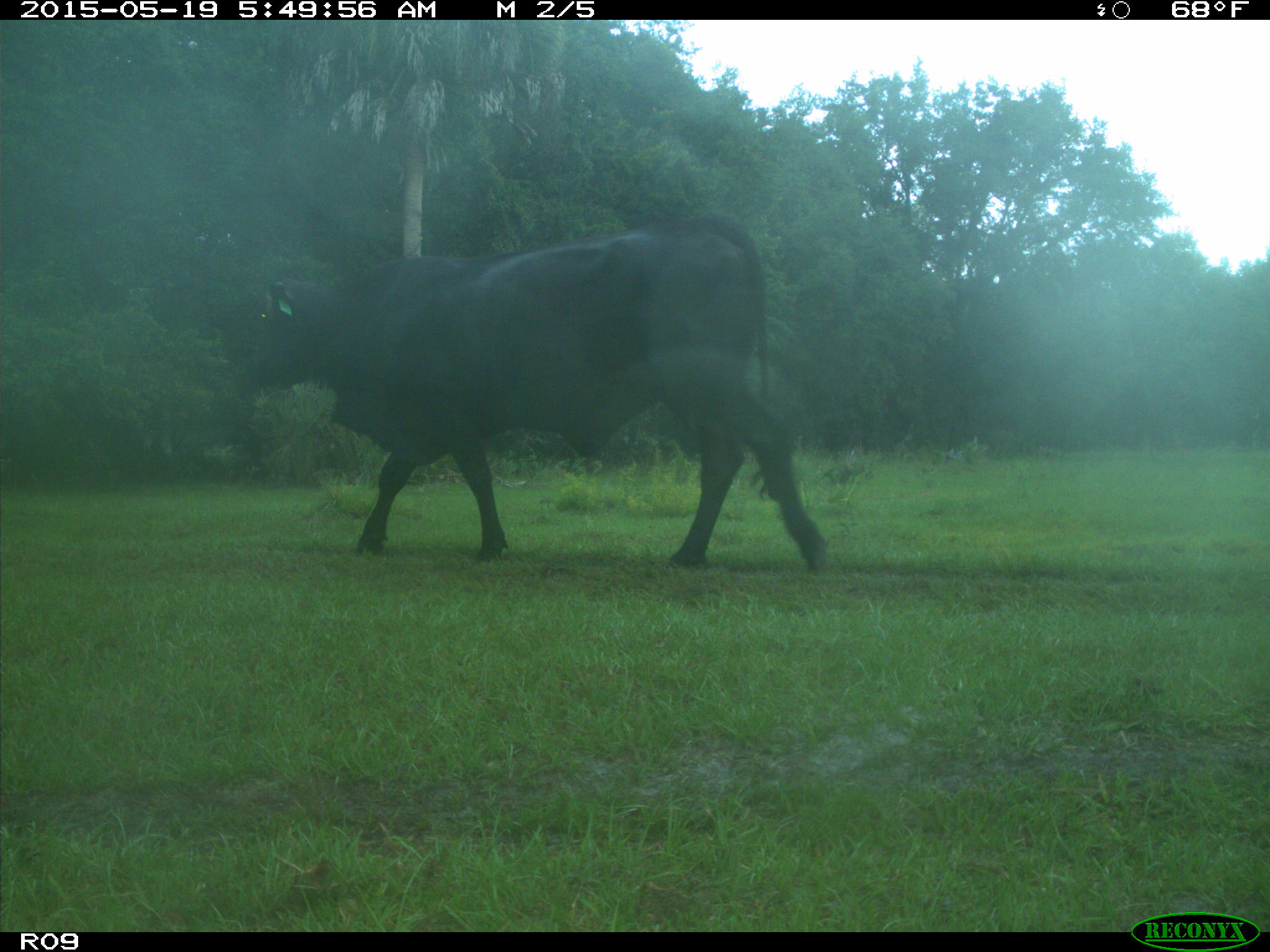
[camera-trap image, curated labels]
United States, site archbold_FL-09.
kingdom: Animalia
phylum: Chordata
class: Mammalia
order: Artiodactyla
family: Bovidae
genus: Bos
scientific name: Bos taurus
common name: domestic cow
Bos taurus (domestic cow).